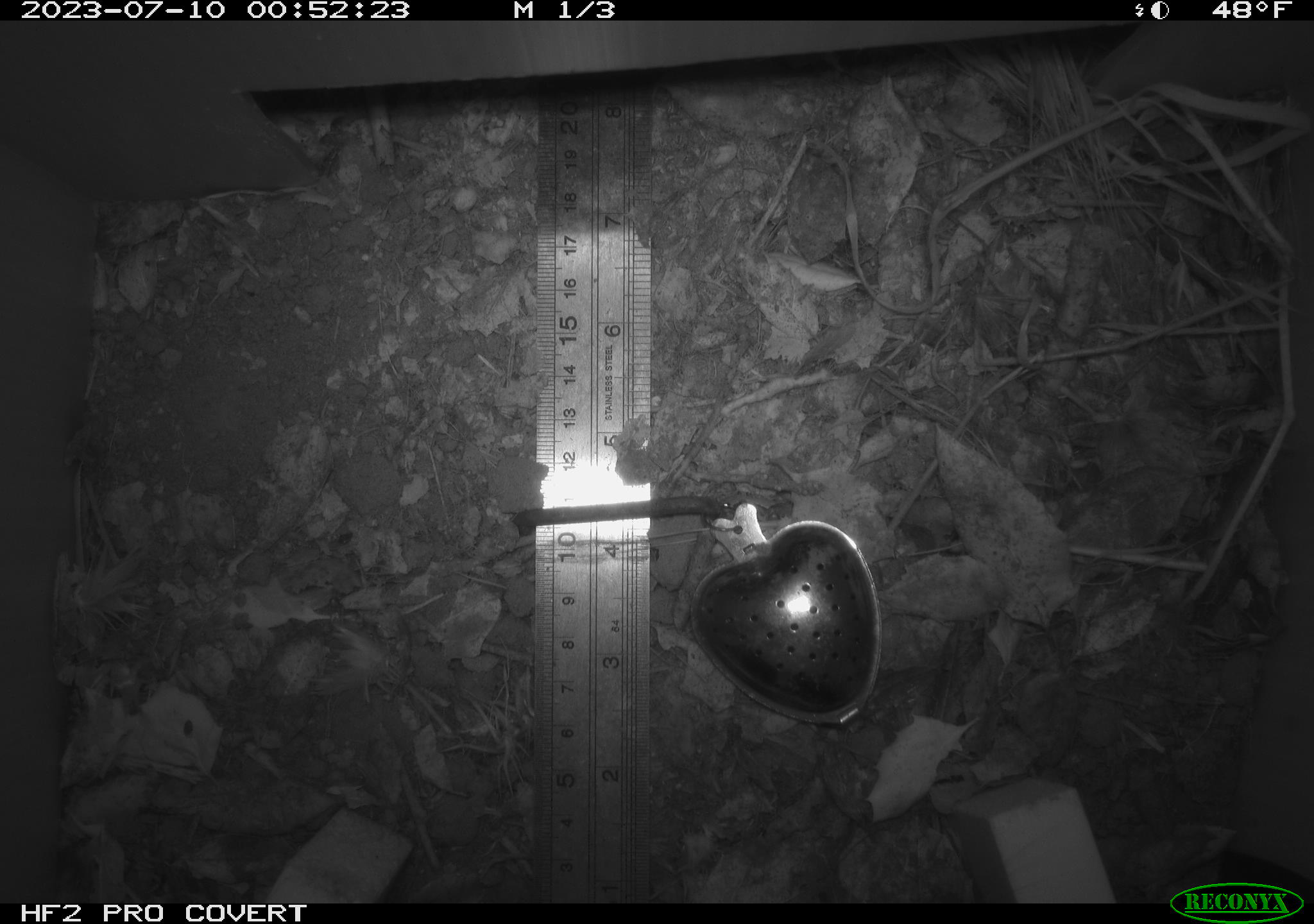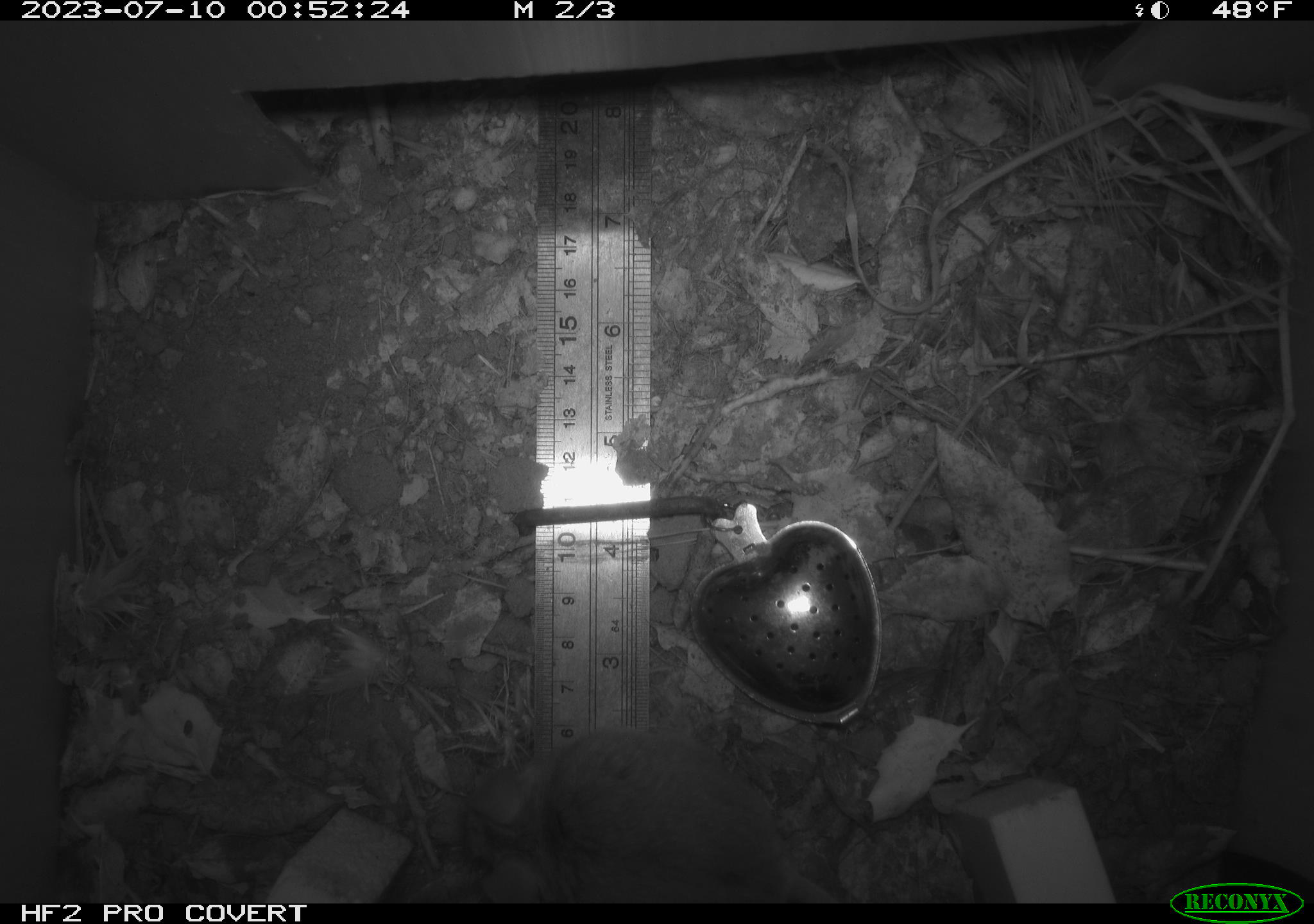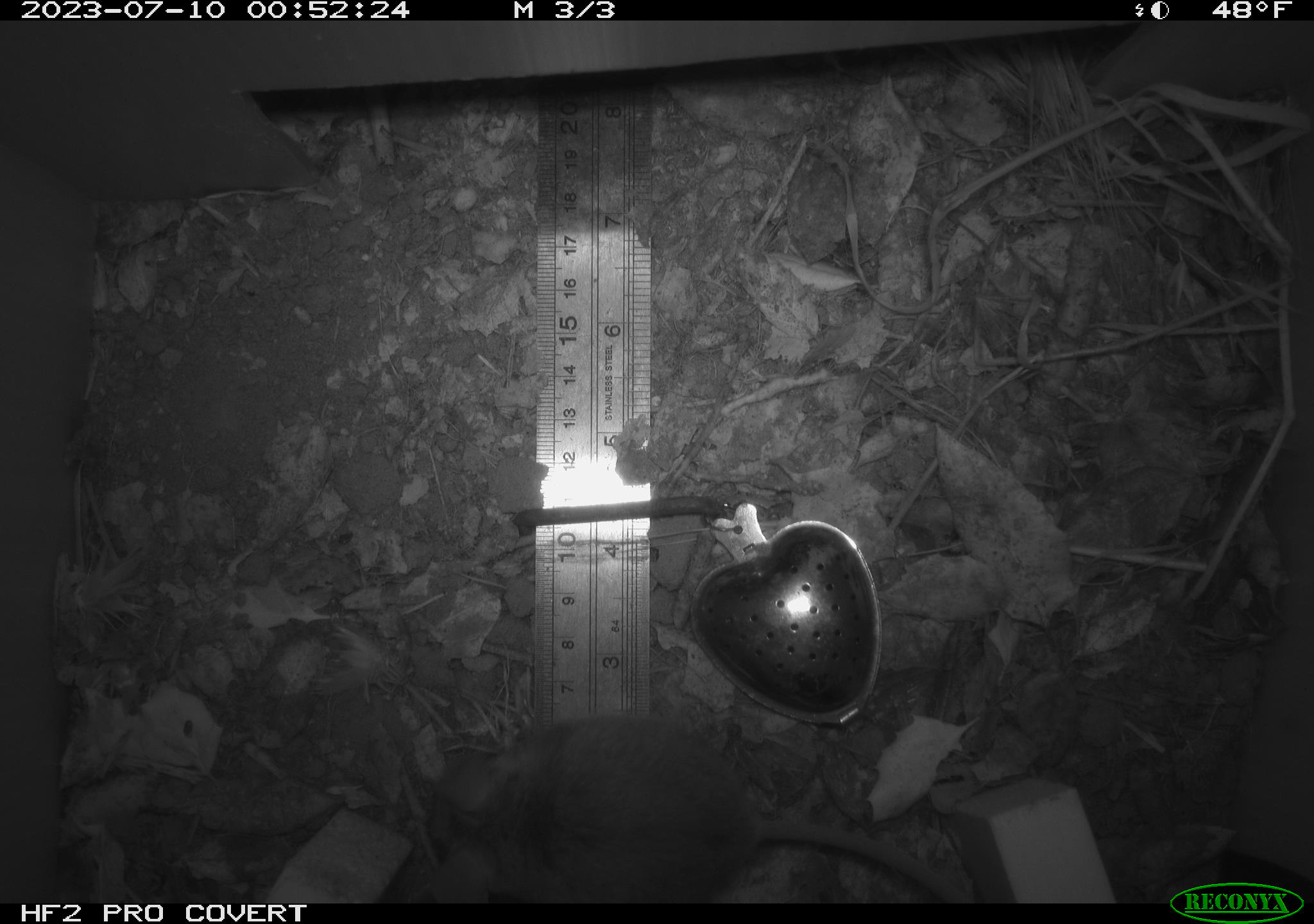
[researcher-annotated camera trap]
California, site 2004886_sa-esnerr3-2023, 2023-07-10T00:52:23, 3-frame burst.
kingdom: Animalia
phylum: Chordata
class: Mammalia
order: Rodentia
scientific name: Rodentia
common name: mouse species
Mouse species (Rodentia).